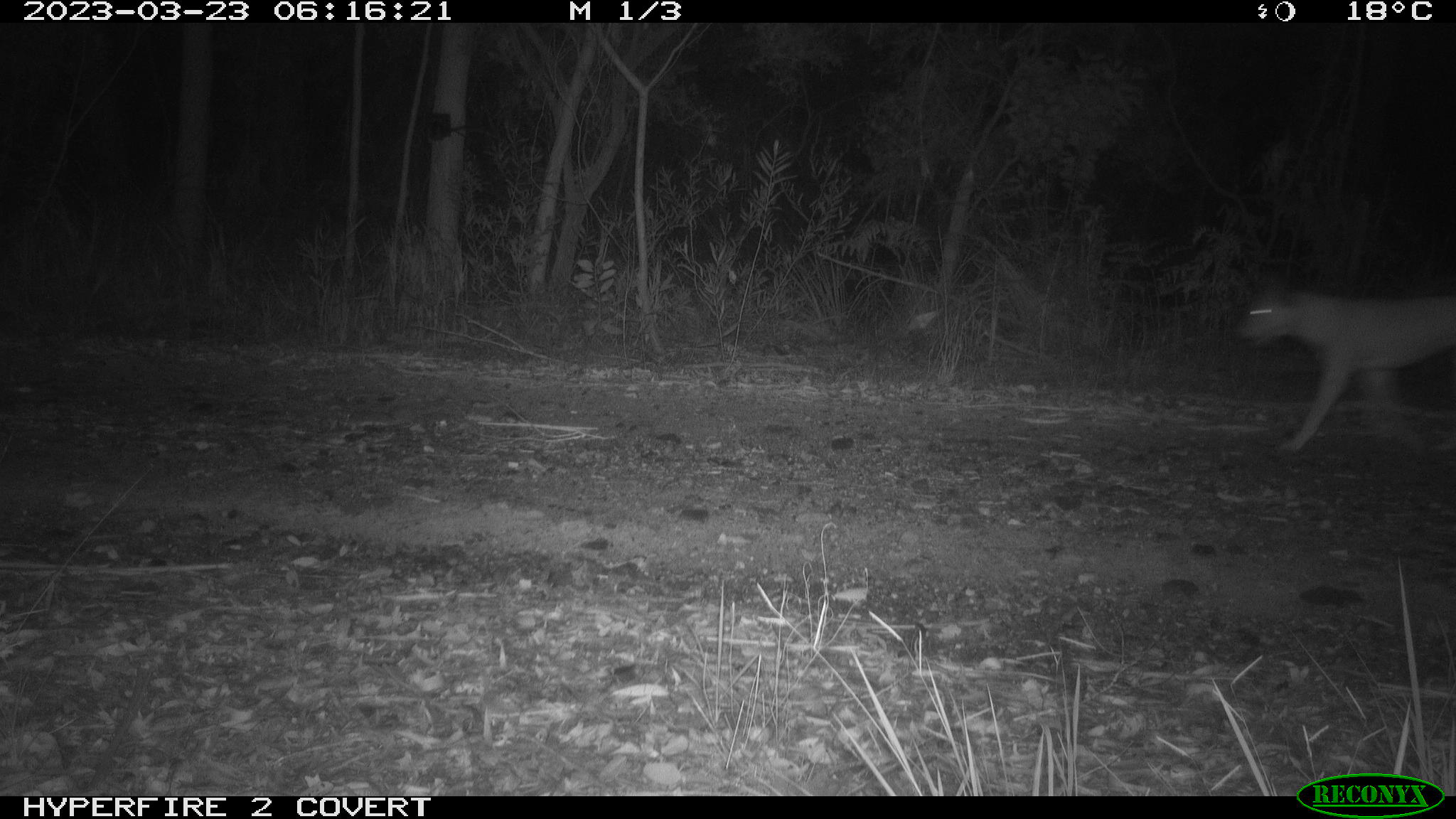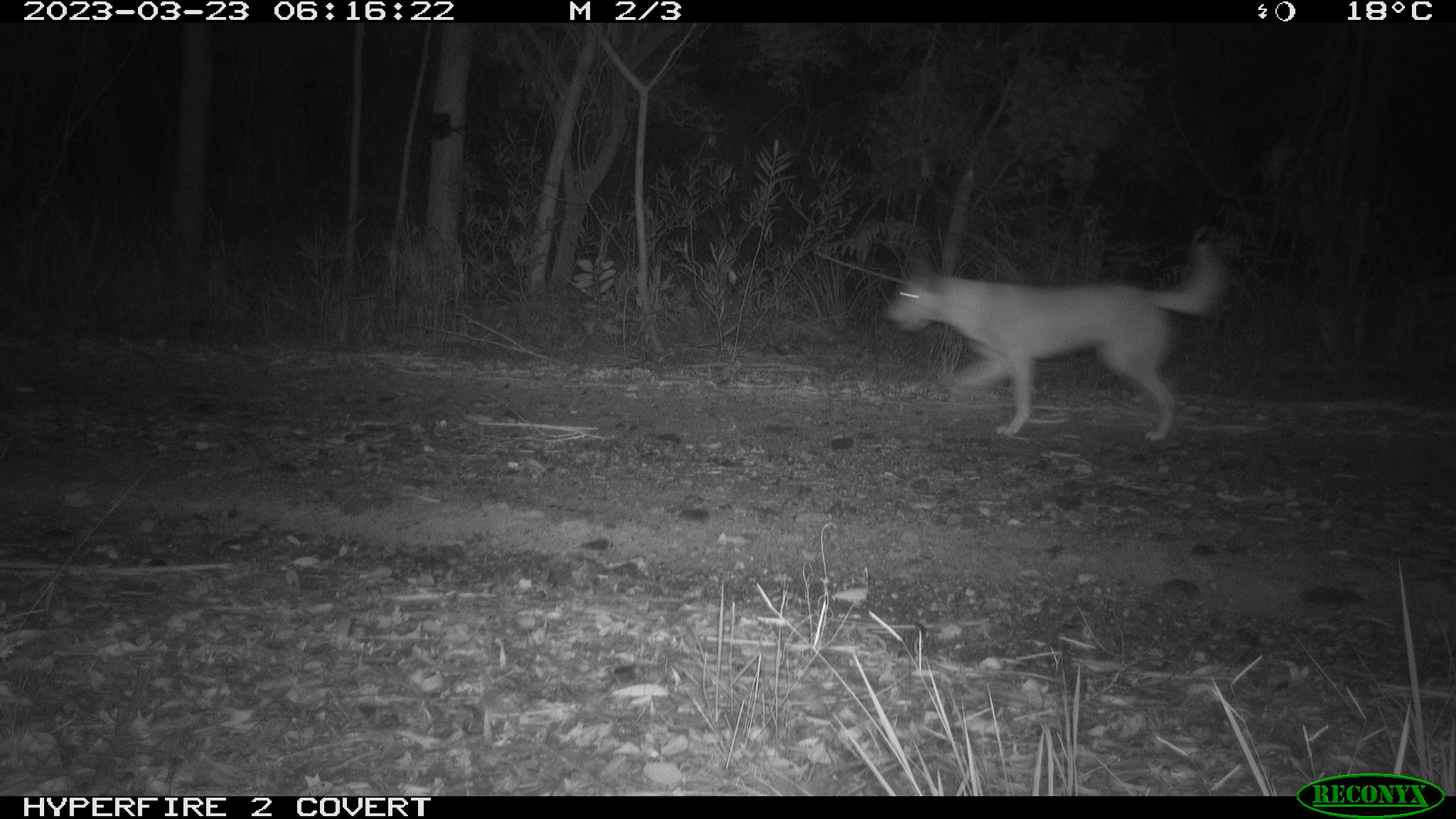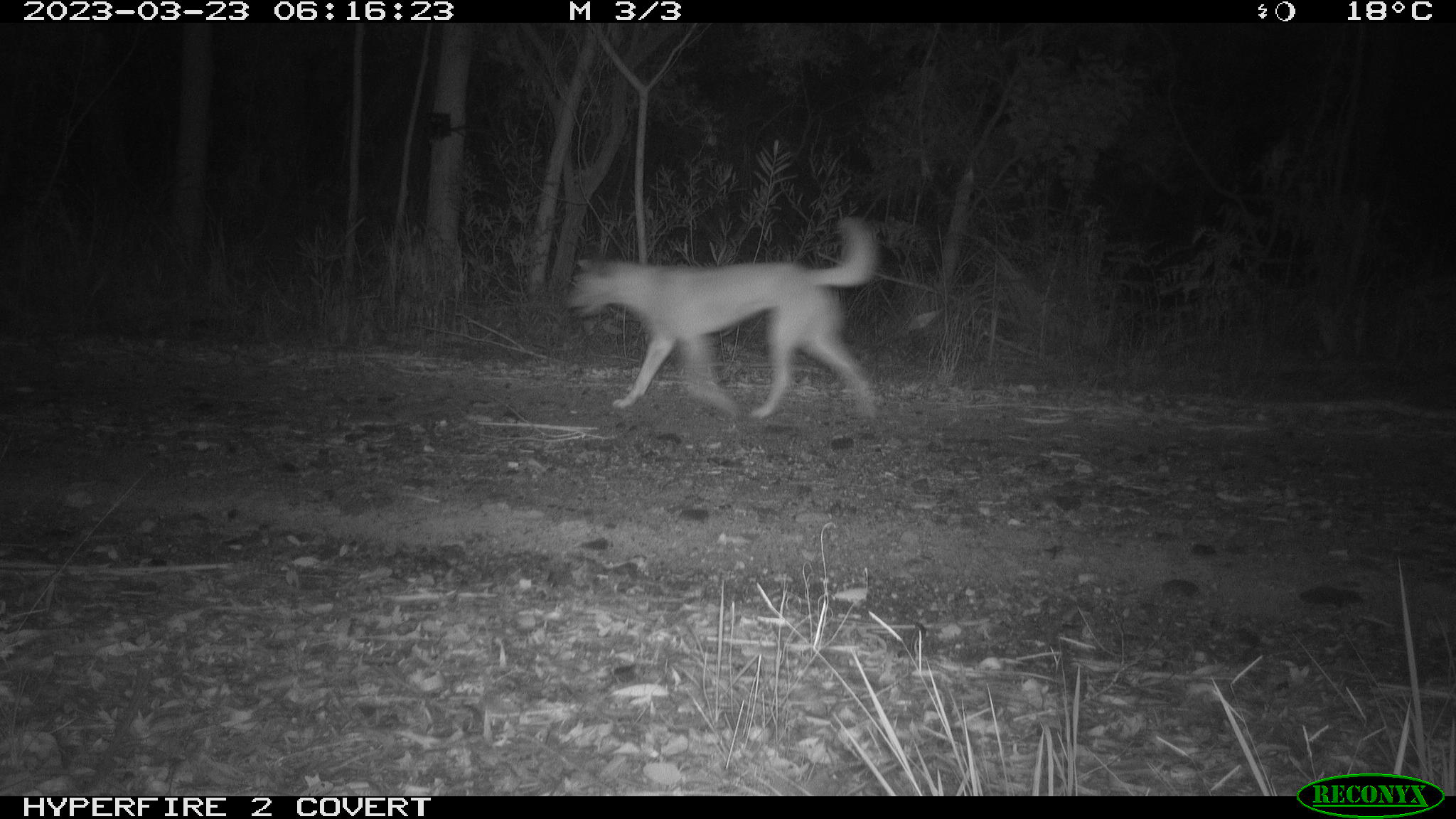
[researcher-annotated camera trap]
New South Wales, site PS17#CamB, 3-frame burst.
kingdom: Animalia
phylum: Chordata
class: Mammalia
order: Carnivora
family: Canidae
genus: Canis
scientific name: Canis familiaris dingo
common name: dingo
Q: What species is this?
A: Dingo (Canis familiaris dingo).